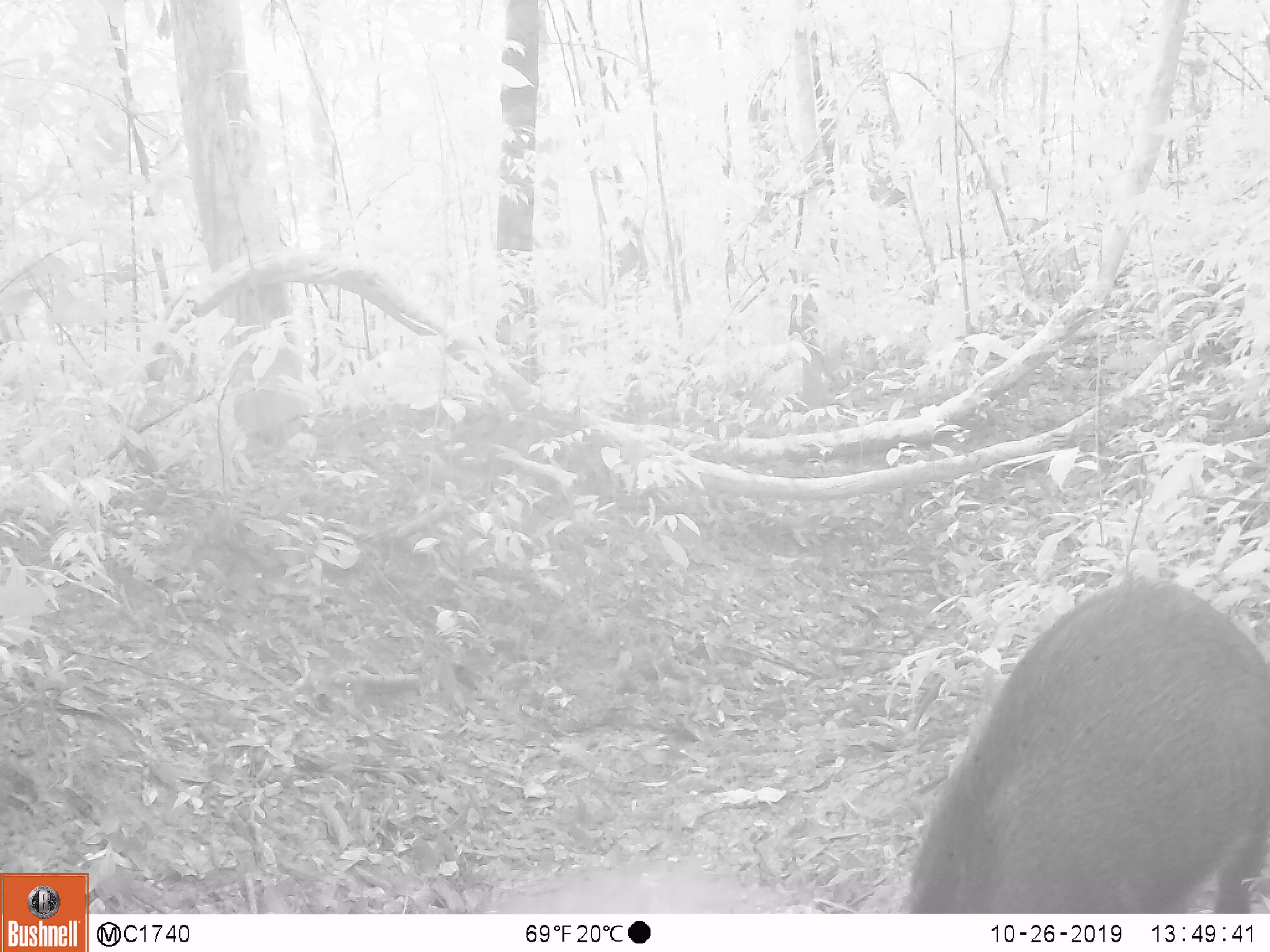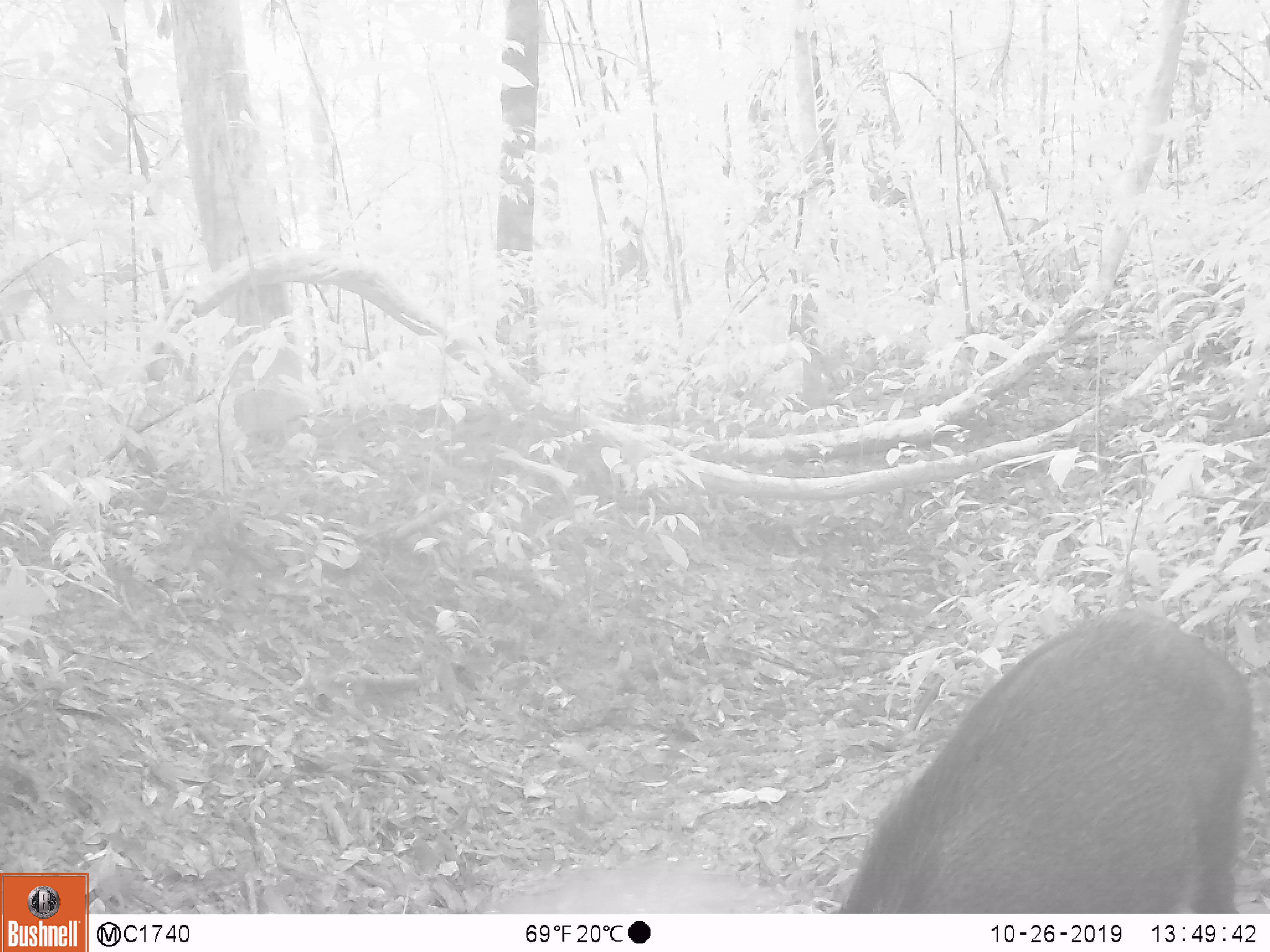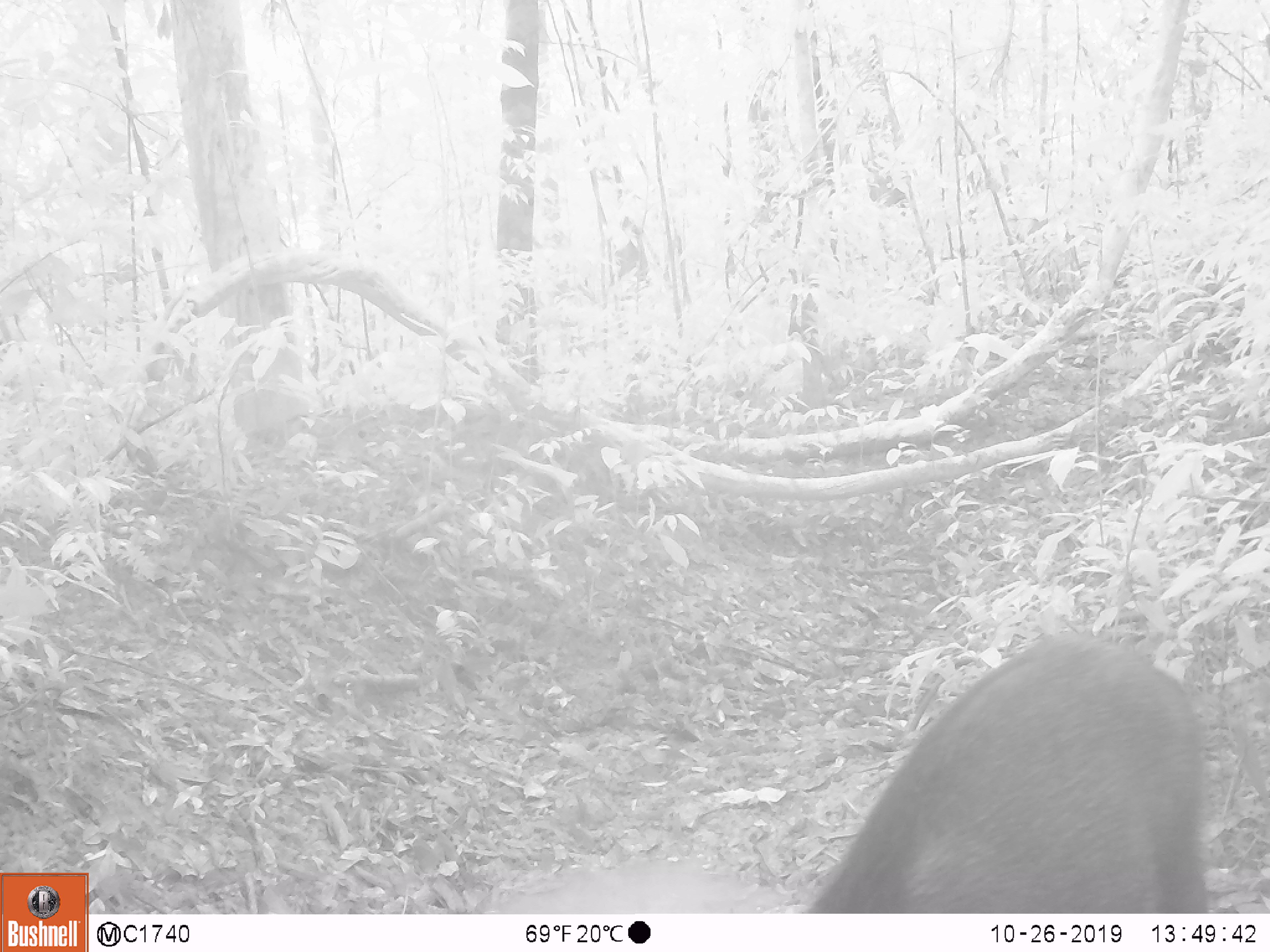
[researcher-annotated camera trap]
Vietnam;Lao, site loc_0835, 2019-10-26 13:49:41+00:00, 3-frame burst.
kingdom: Animalia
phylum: Chordata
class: Mammalia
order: Artiodactyla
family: Suidae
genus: Sus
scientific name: Sus scrofa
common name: eurasian wild pig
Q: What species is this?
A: Eurasian wild pig (Sus scrofa).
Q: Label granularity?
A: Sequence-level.